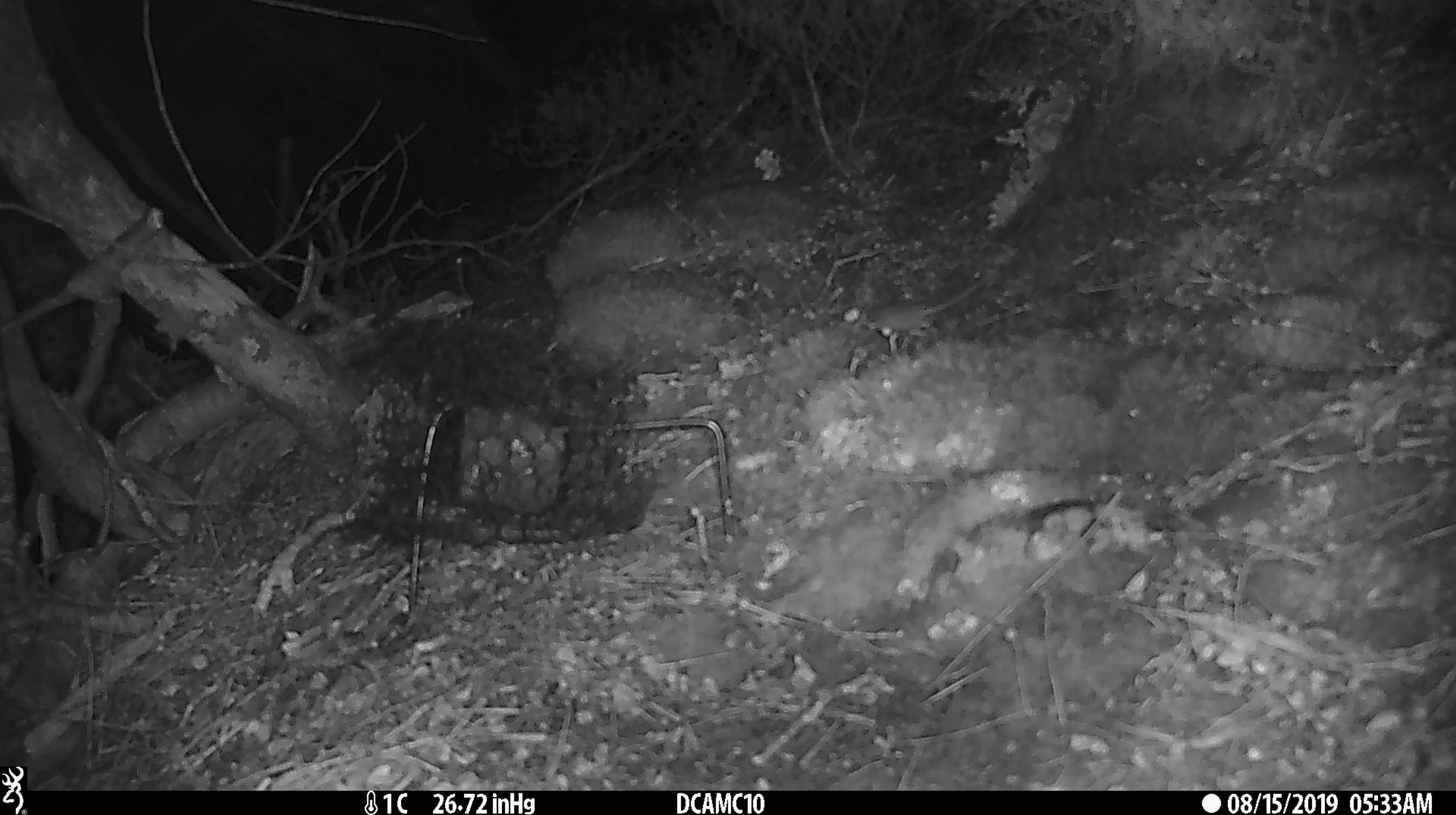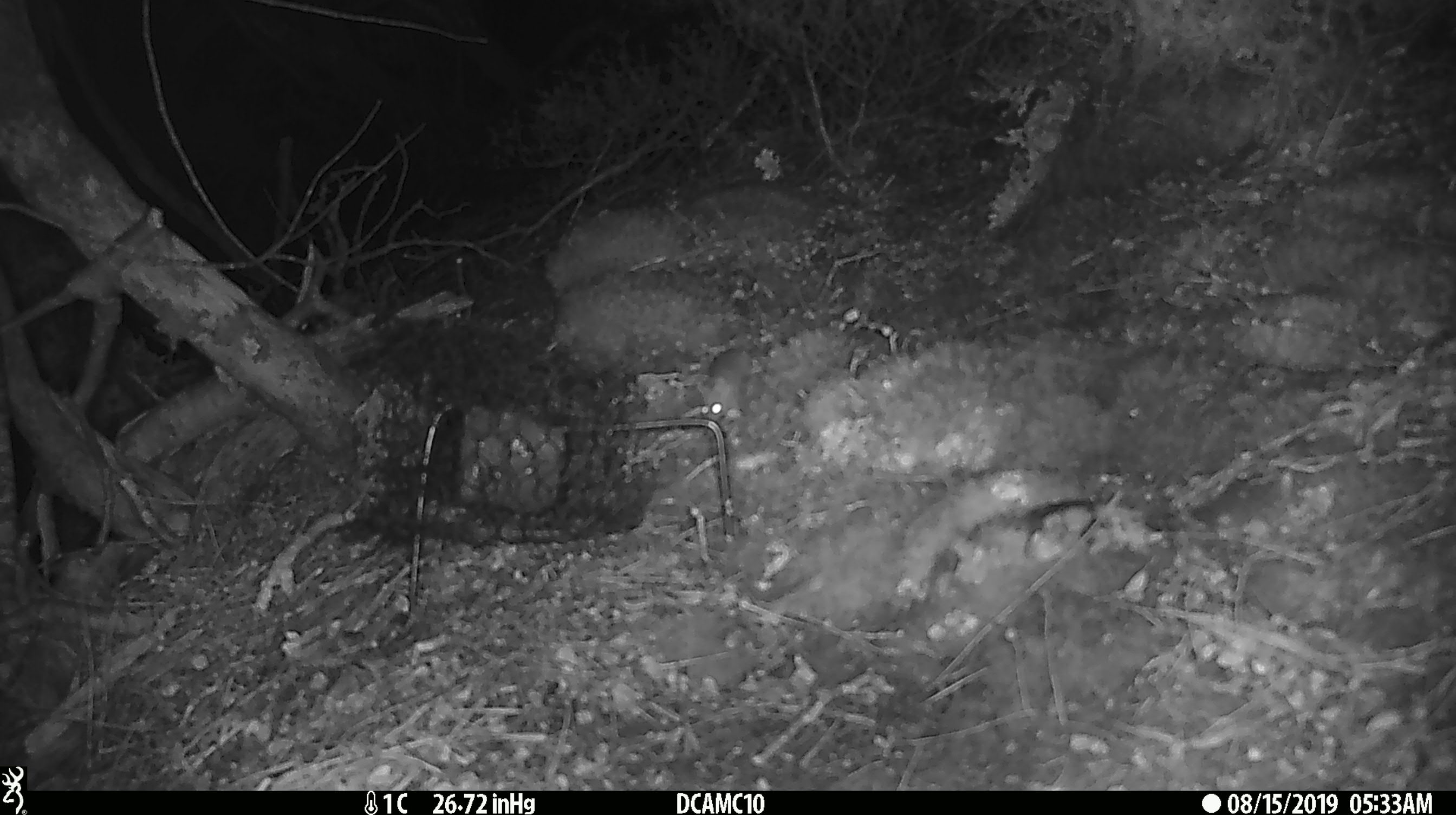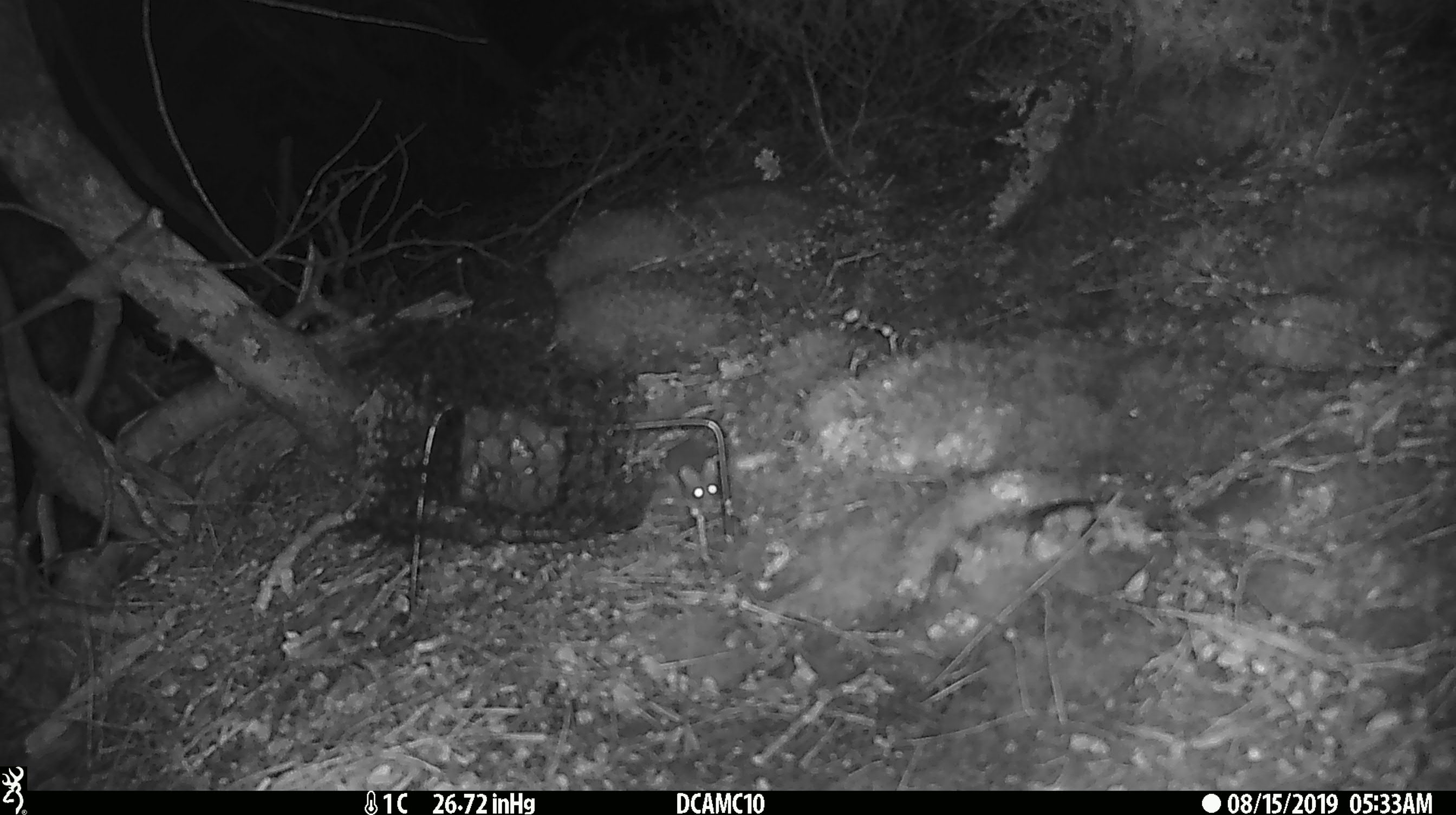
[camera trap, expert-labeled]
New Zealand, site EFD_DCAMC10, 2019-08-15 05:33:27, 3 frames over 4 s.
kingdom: Animalia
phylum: Chordata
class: Mammalia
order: Rodentia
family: Muridae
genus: Mus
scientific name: Mus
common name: mouse